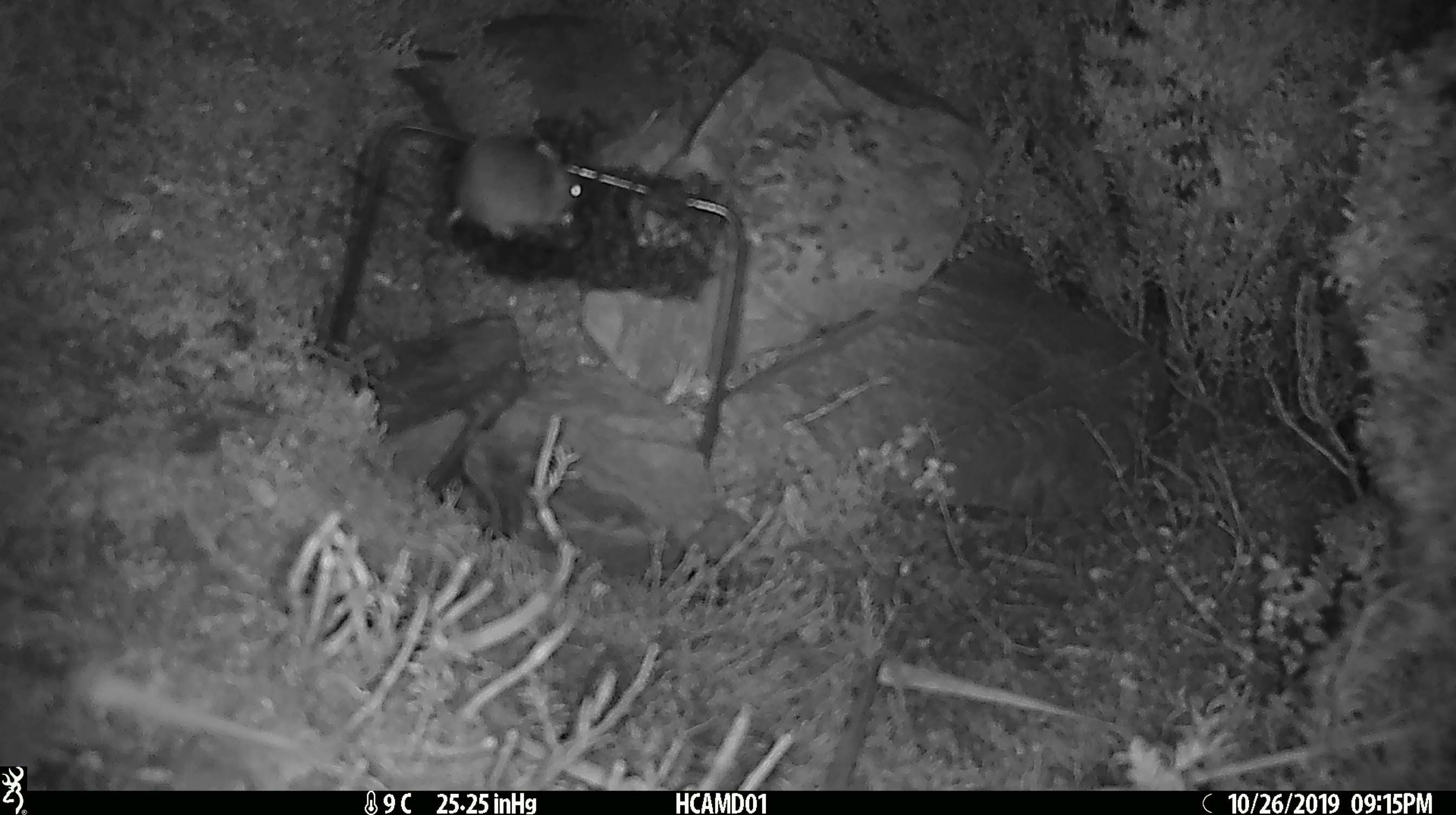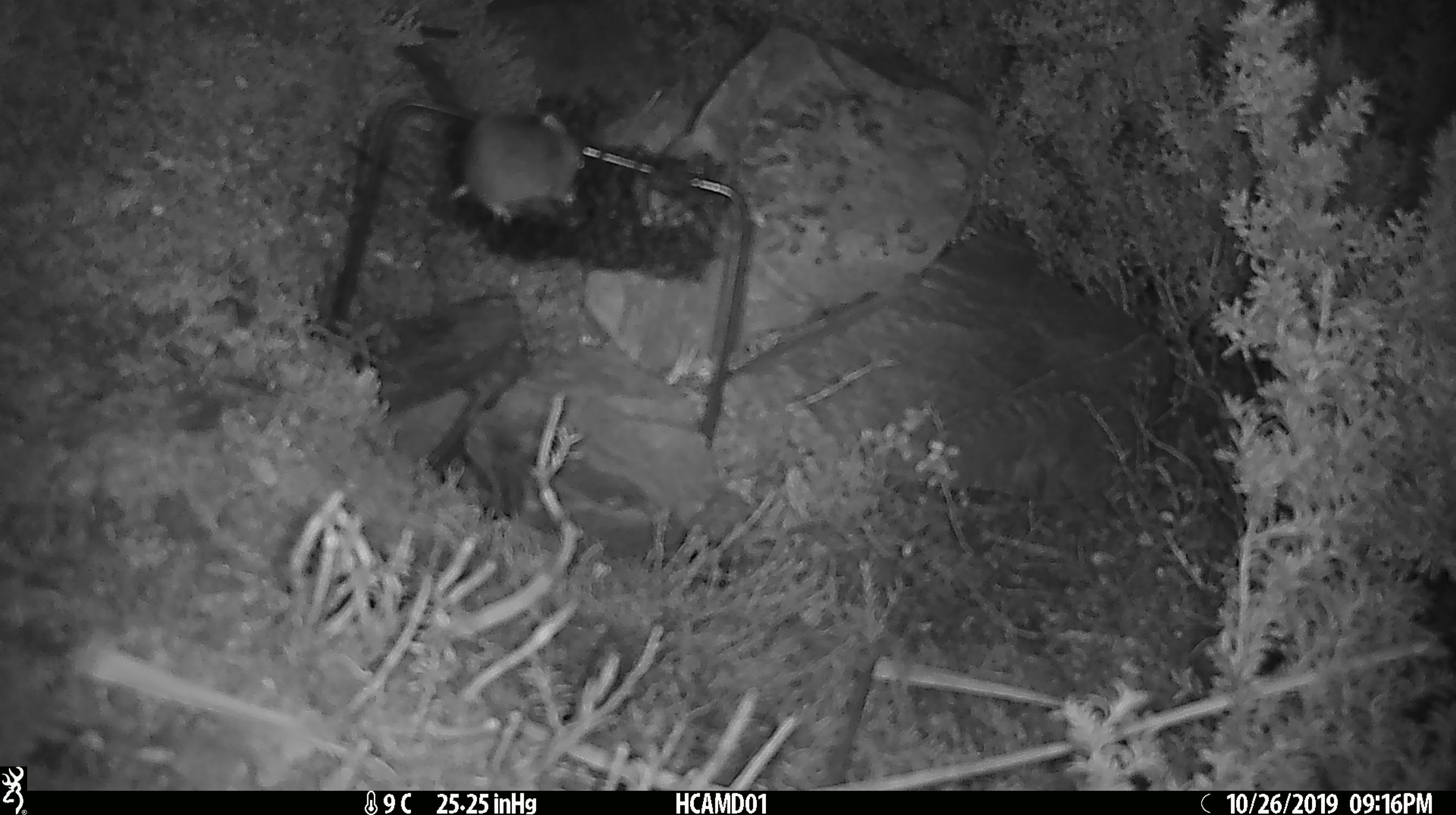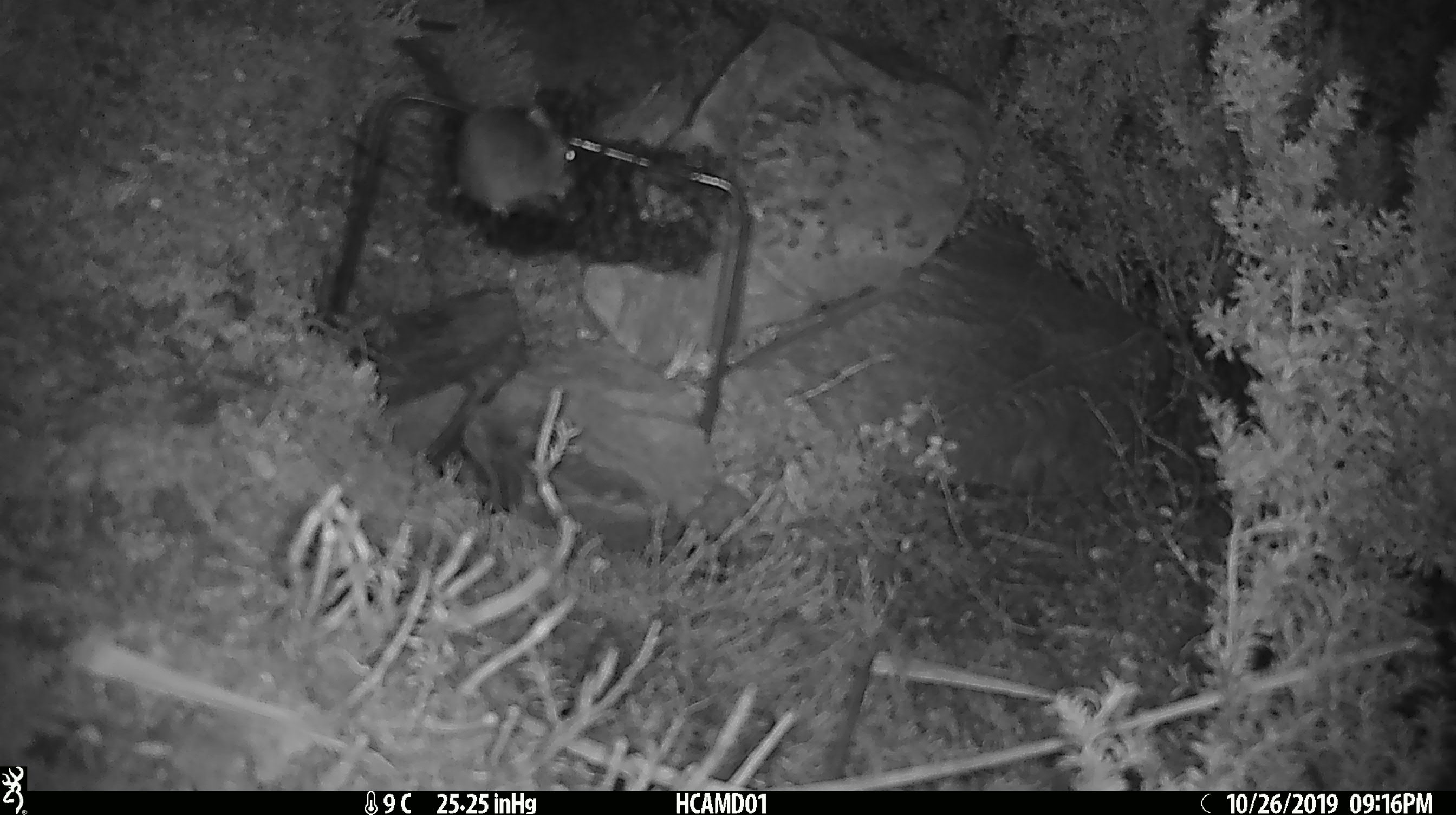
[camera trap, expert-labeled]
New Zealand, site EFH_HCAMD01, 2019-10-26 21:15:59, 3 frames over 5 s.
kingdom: Animalia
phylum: Chordata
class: Mammalia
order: Rodentia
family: Muridae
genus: Mus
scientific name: Mus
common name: mouse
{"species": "mouse (Mus)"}